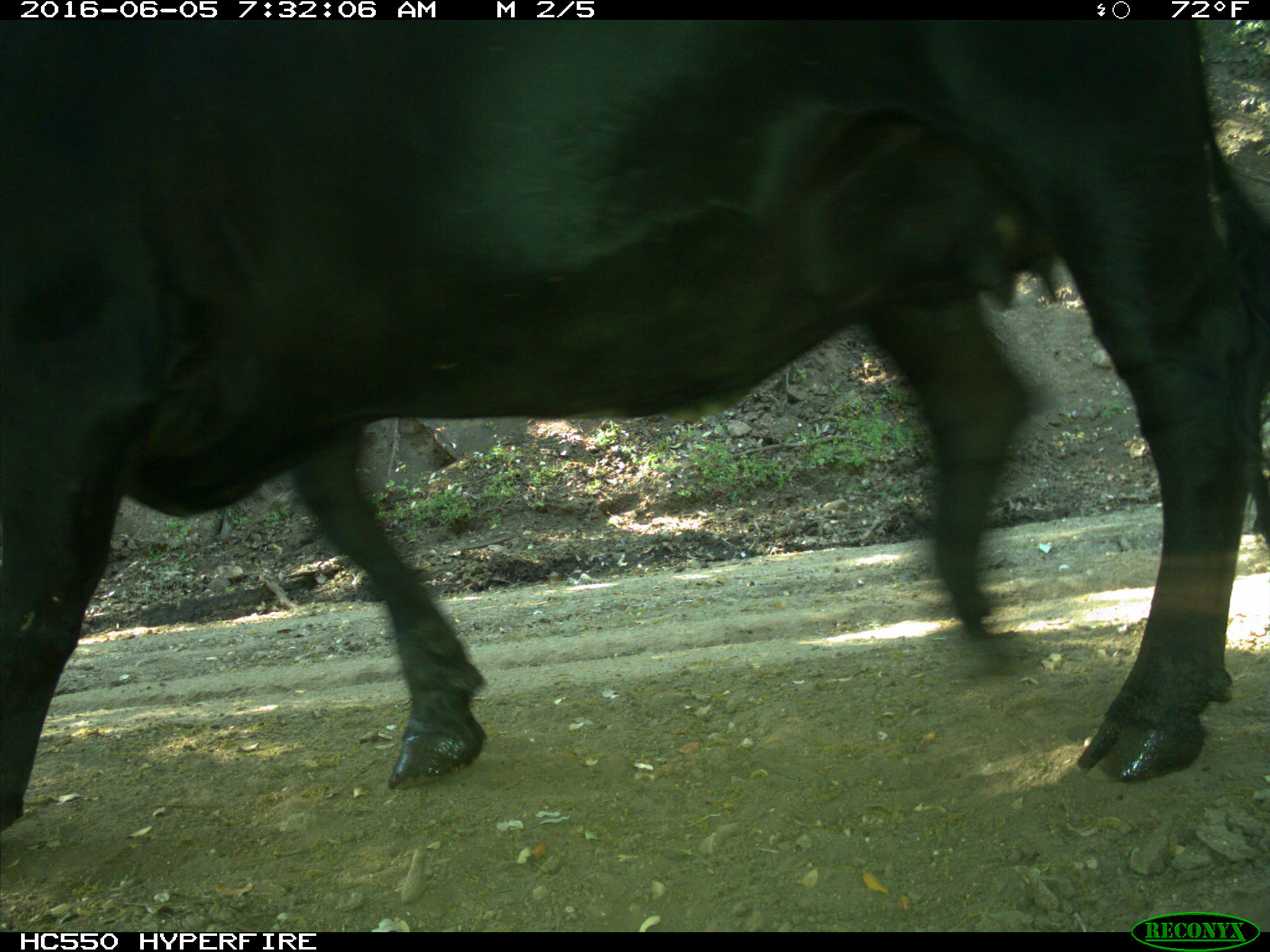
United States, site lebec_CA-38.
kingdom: Animalia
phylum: Chordata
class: Mammalia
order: Artiodactyla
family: Bovidae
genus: Bos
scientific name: Bos taurus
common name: domestic cow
Bos taurus (domestic cow).